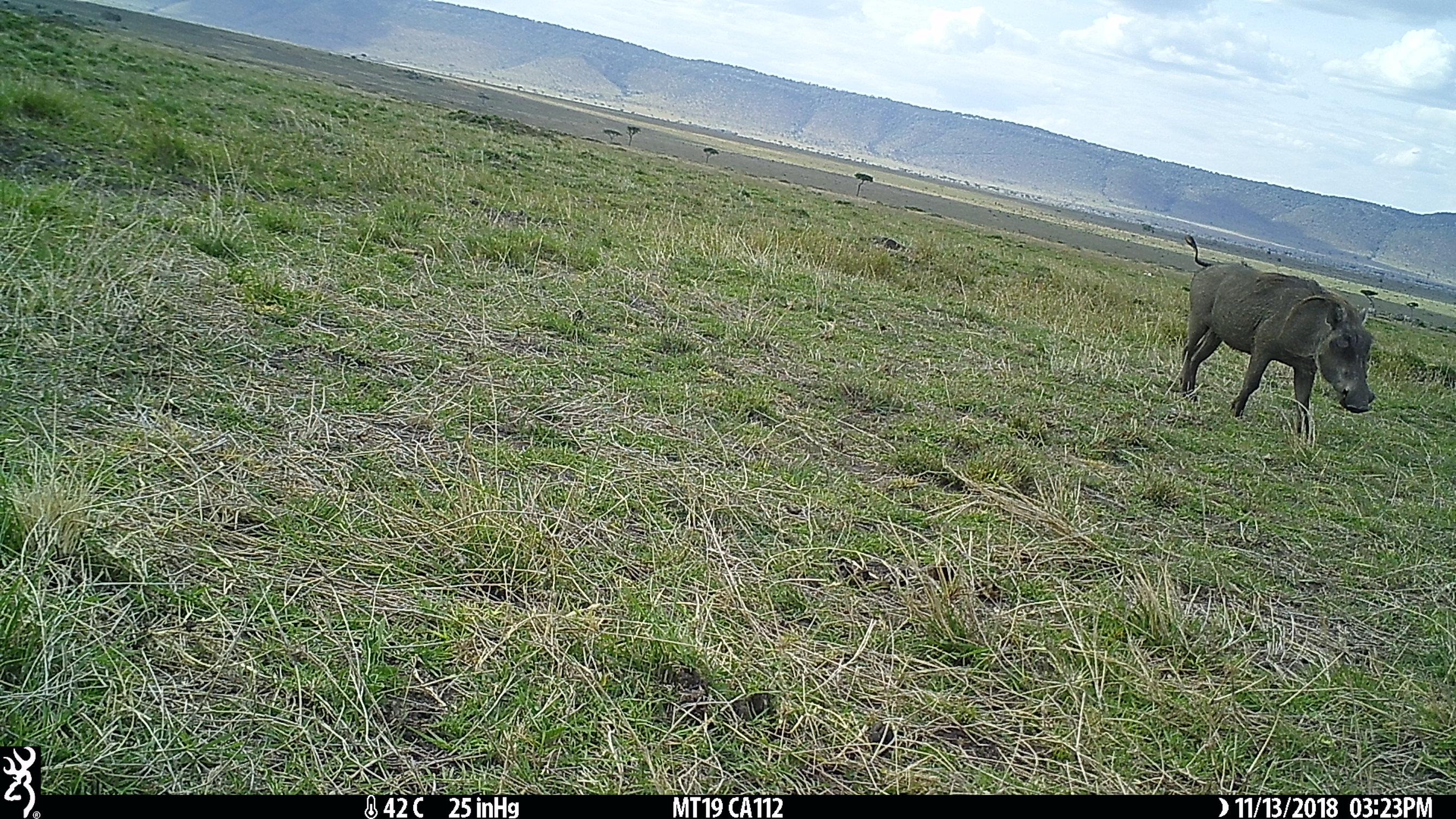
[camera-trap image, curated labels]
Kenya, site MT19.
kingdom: Animalia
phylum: Chordata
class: Mammalia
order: Artiodactyla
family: Suidae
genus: Phacochoerus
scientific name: Phacochoerus africanus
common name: common warthog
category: warthog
Warthog (common warthog) (Phacochoerus africanus).